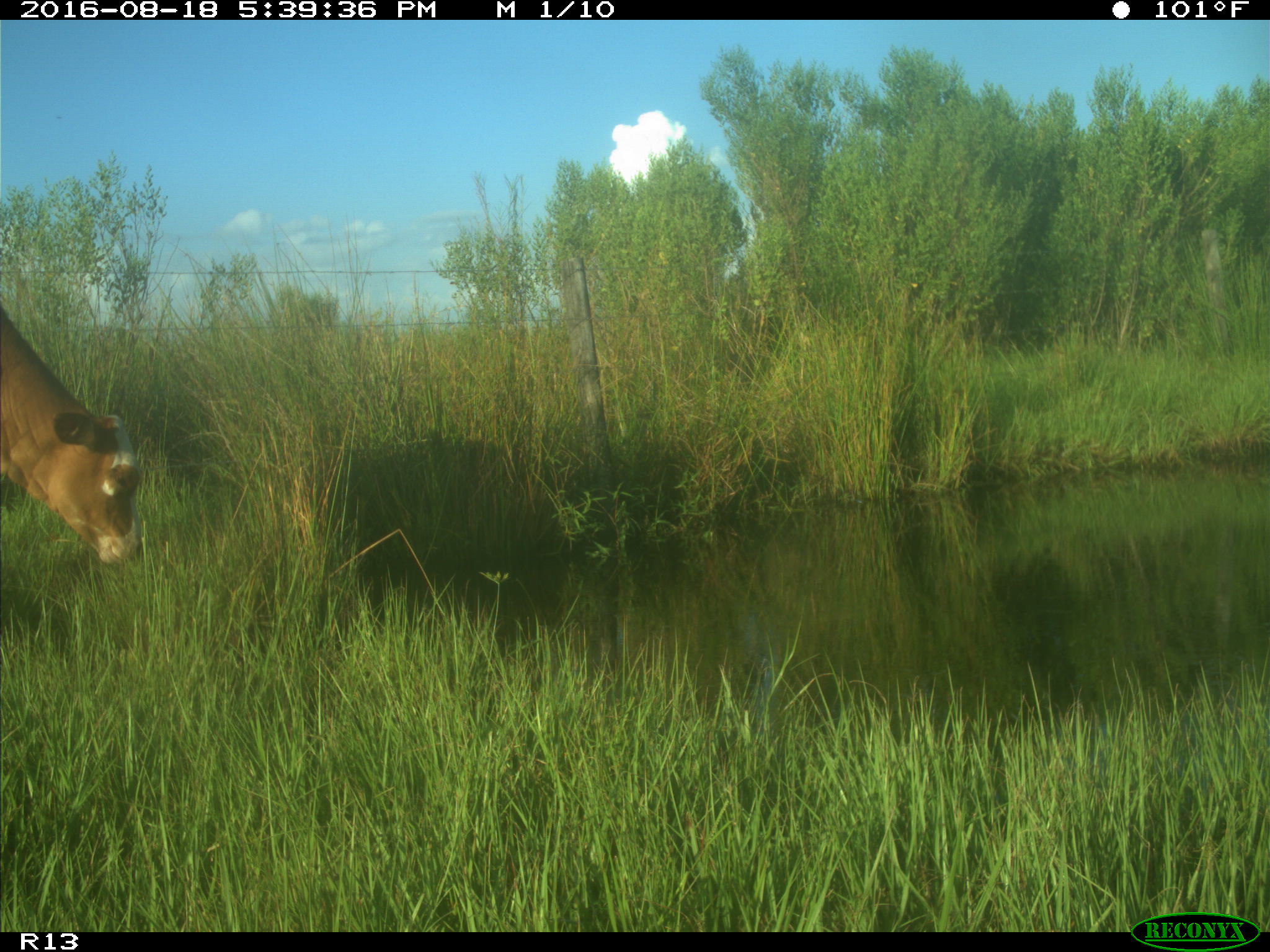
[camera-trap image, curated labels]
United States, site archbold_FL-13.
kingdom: Animalia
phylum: Chordata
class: Mammalia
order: Artiodactyla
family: Bovidae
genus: Bos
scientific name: Bos taurus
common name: domestic cow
Bos taurus (domestic cow).